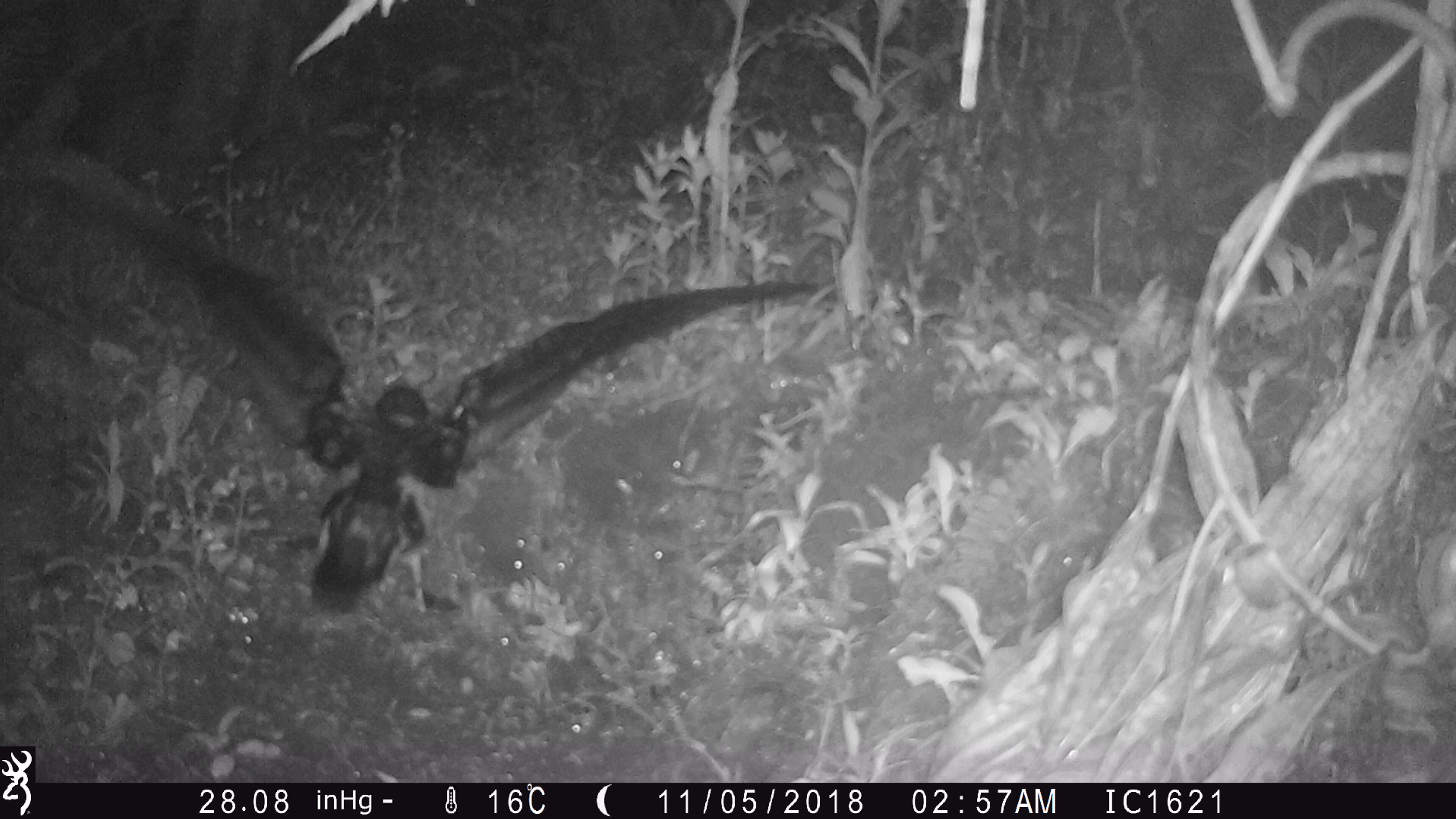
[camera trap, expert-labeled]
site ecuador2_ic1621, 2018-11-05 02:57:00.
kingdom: Animalia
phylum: Chordata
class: Aves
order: Procellariiformes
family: Procellariidae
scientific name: Procellariidae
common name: petrel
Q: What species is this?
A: Petrel (Procellariidae).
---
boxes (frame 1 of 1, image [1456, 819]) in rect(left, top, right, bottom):
petrel: rect(0, 120, 824, 657)